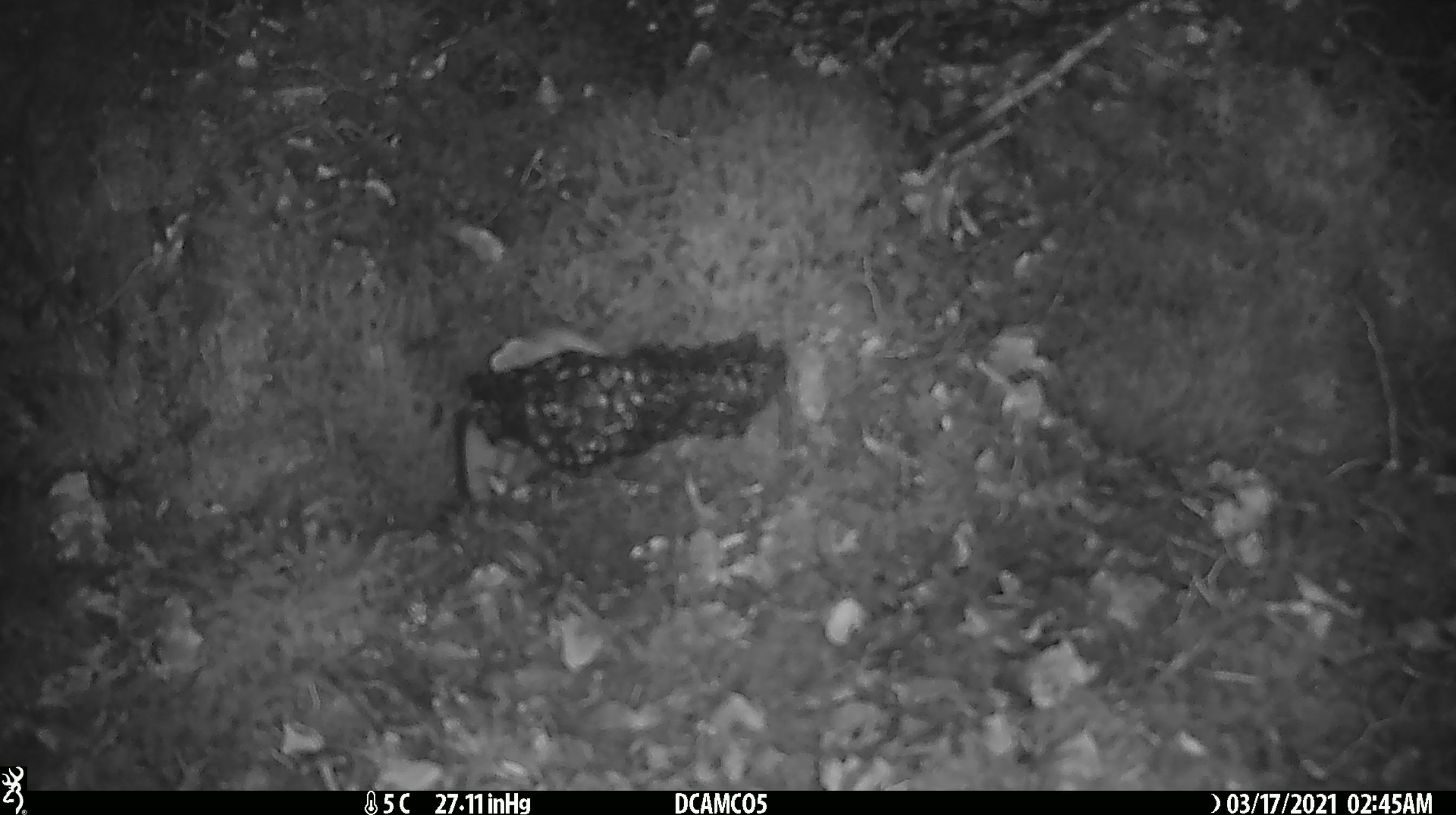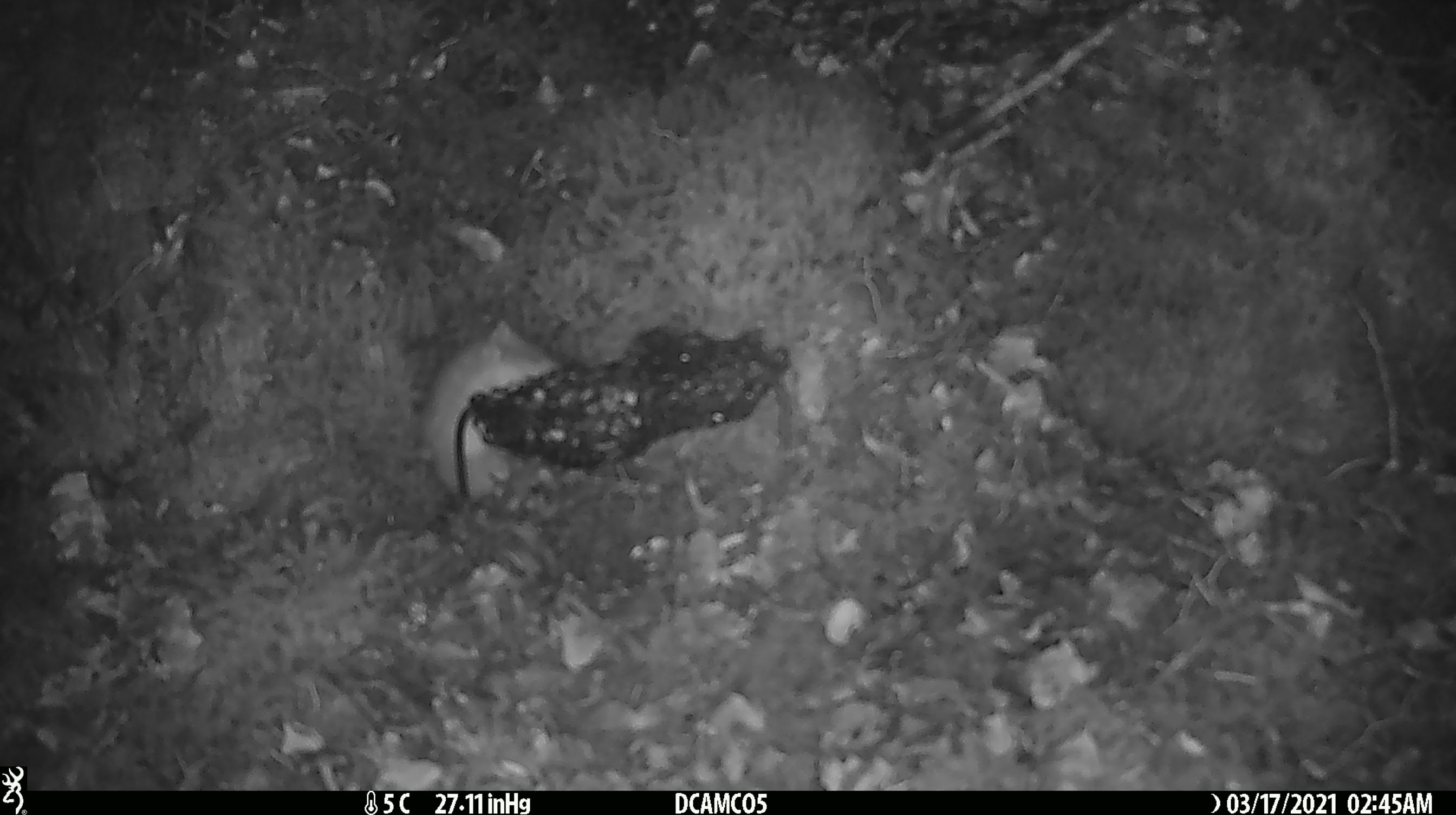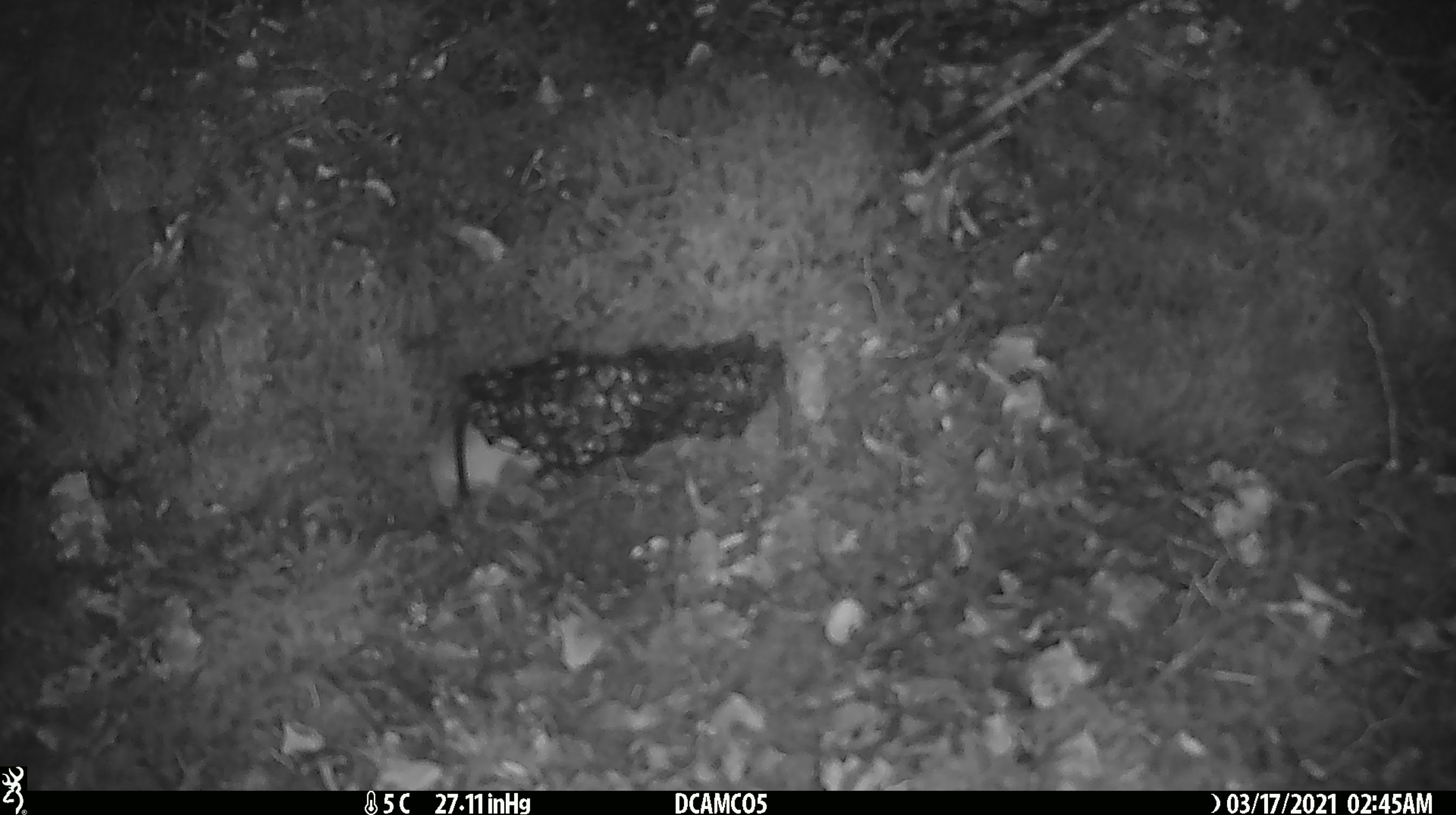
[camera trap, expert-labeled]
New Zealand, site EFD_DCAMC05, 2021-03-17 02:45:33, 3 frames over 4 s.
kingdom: Animalia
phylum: Chordata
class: Mammalia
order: Carnivora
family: Mustelidae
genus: Mustela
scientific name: Mustela erminea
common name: stoat